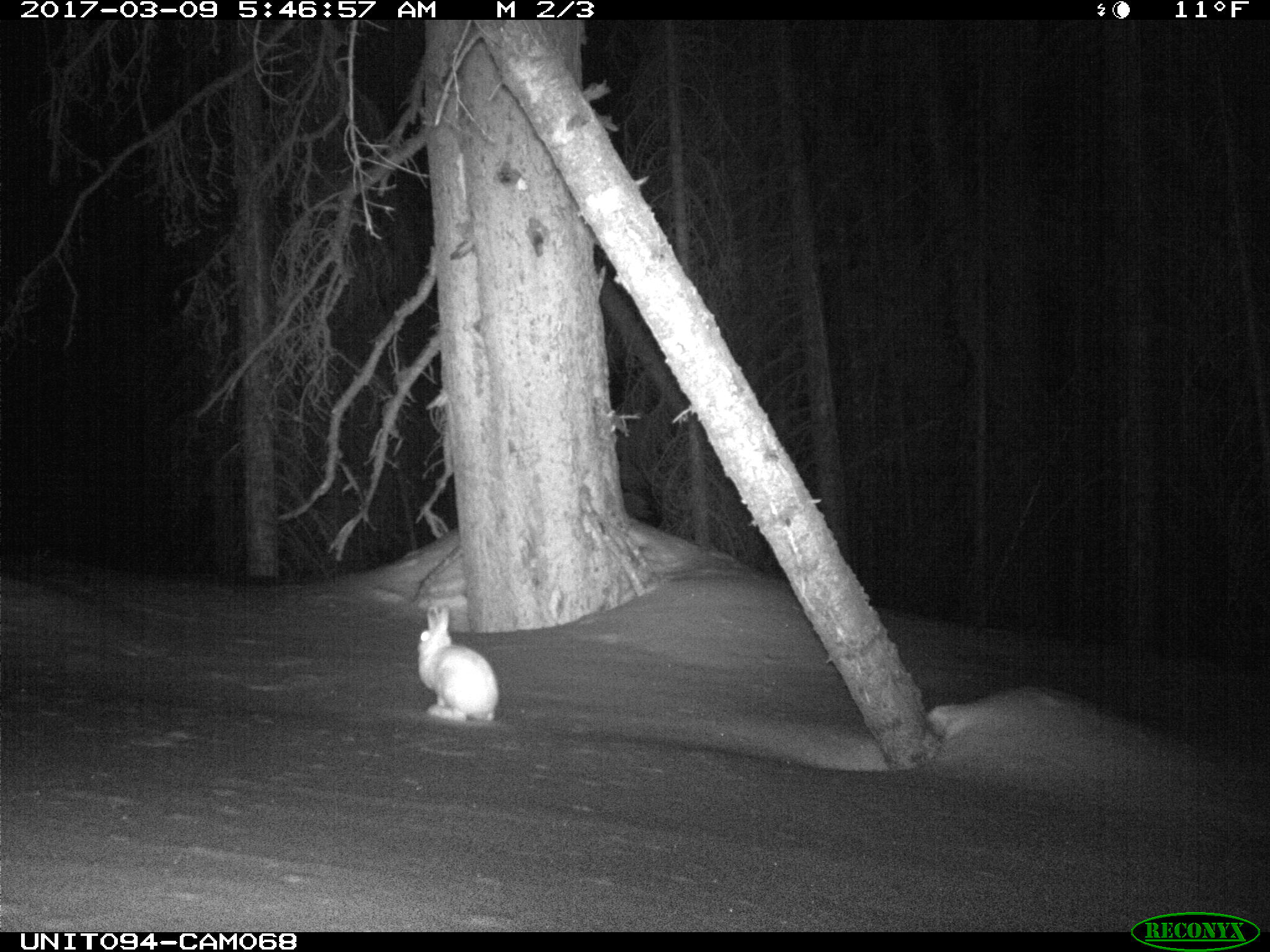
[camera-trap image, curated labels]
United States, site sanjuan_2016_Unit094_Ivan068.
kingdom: Animalia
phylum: Chordata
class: Mammalia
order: Lagomorpha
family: Leporidae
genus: Lepus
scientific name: Lepus americanus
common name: snowshoe hare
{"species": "Lepus americanus (snowshoe hare)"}